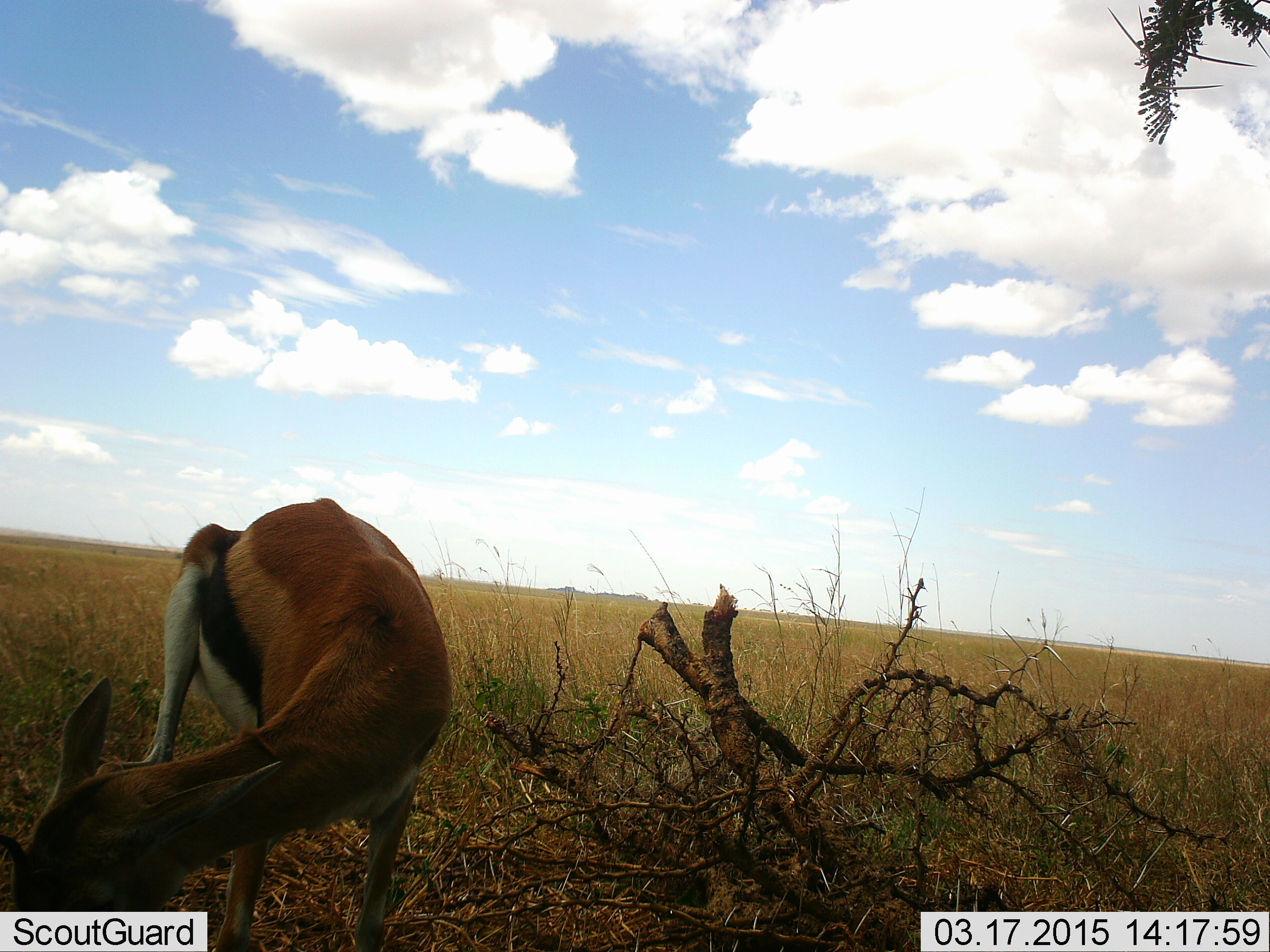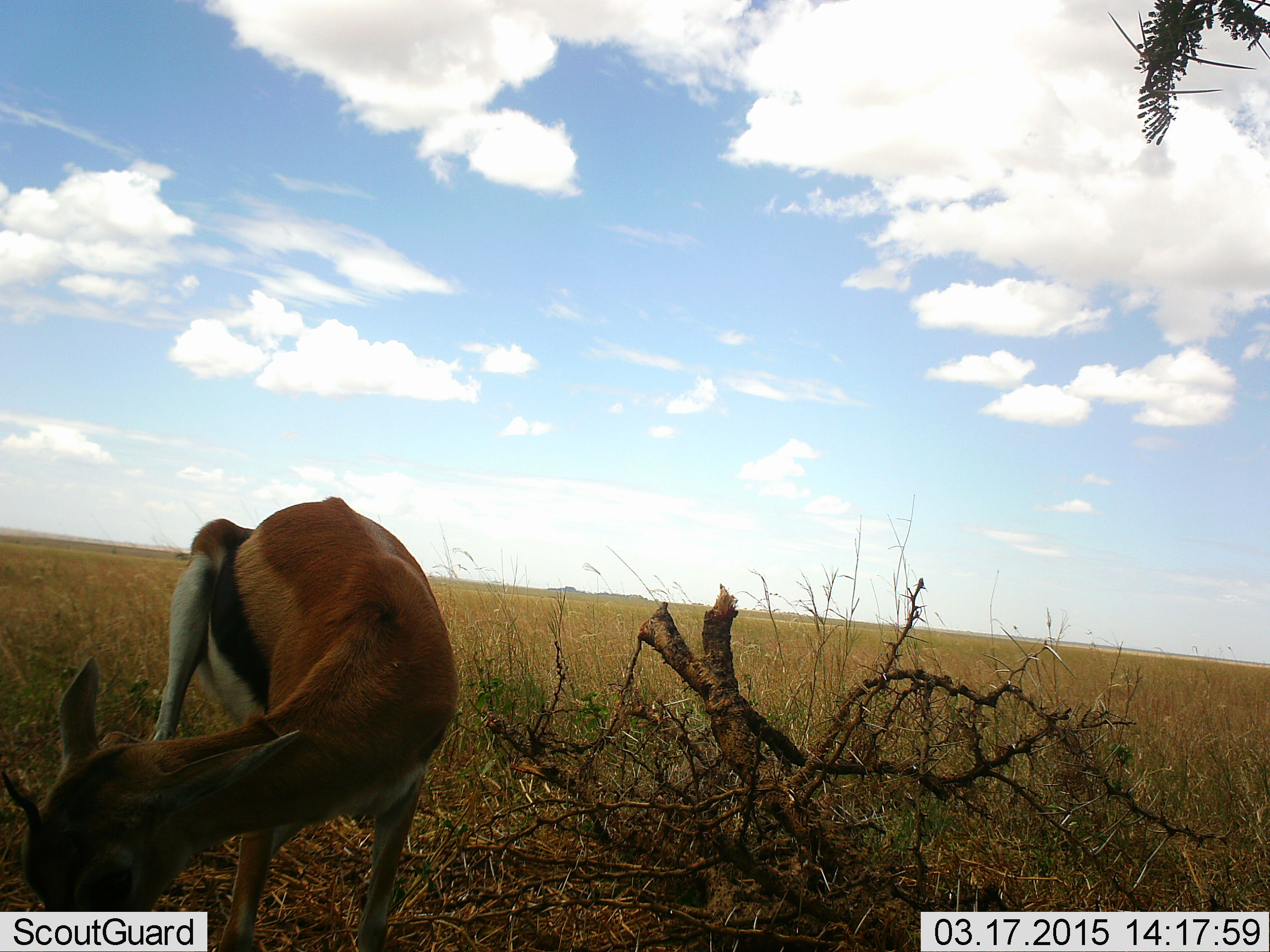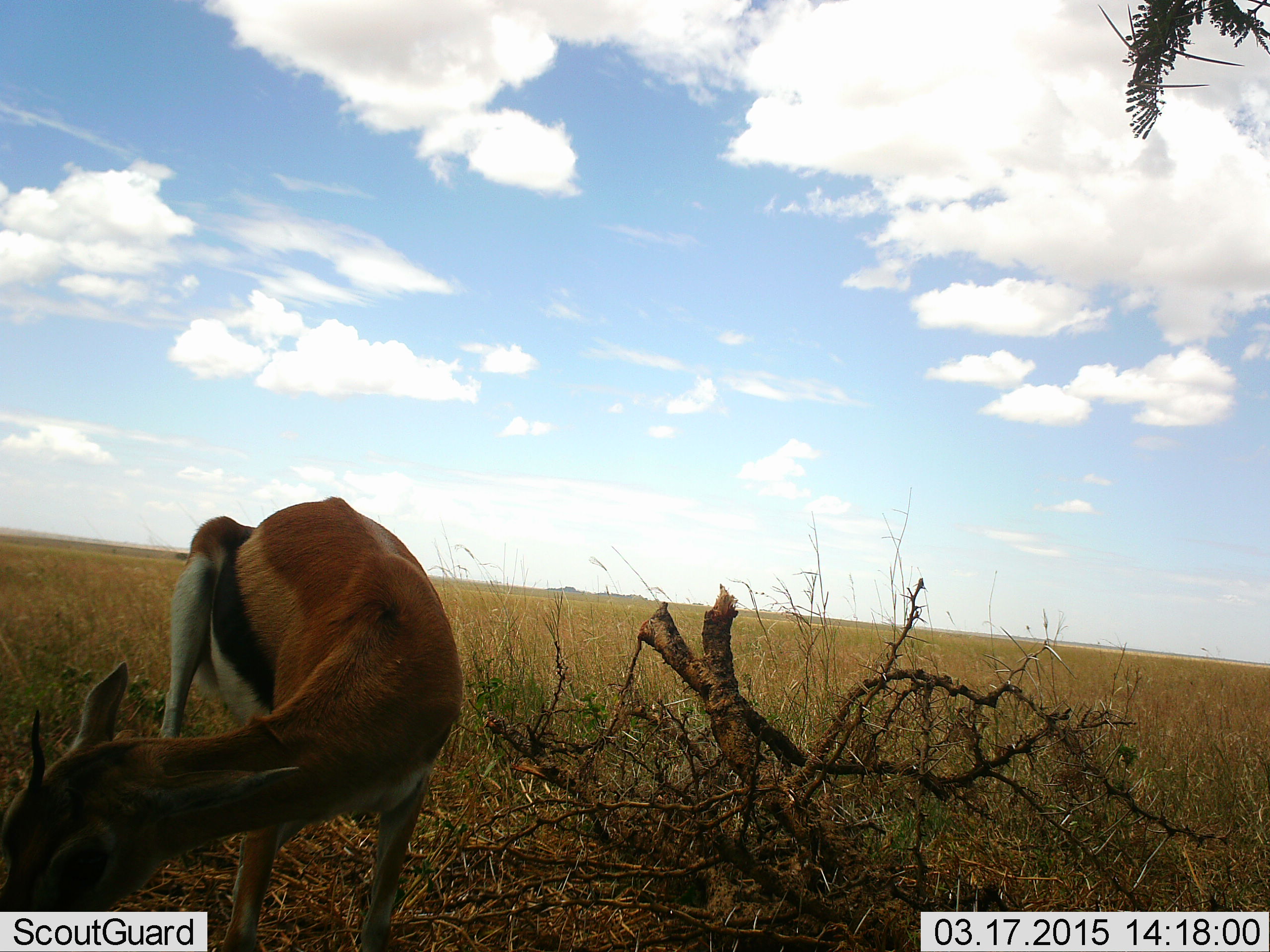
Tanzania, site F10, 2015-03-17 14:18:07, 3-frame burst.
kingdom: Animalia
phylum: Chordata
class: Mammalia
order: Artiodactyla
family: Bovidae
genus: Eudorcas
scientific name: Eudorcas thomsonii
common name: thomson's gazelle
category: gazellethomsons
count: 1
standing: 40%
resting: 0%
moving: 0%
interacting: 10%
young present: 0%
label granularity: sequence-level